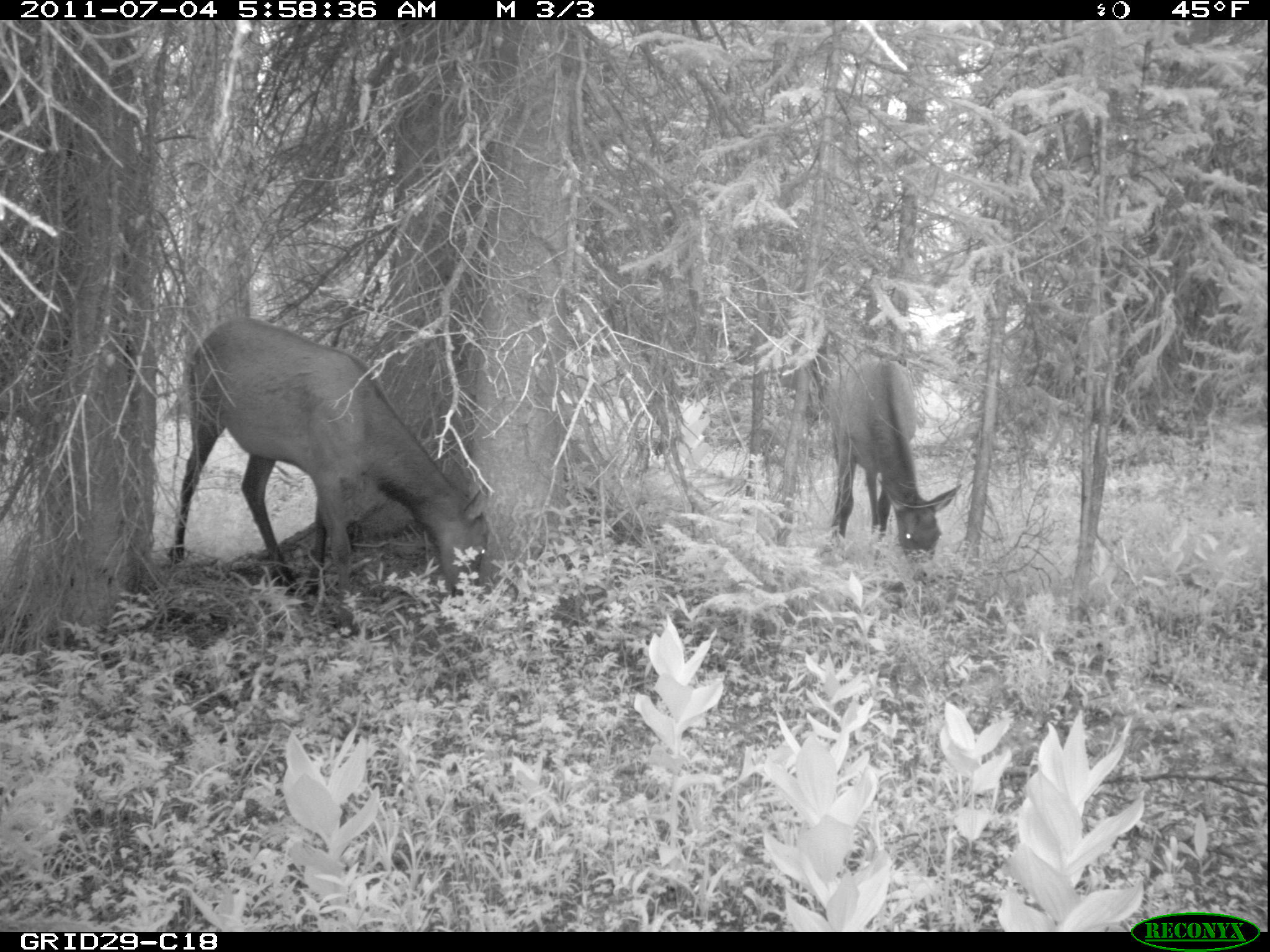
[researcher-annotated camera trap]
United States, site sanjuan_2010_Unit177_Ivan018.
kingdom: Animalia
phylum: Chordata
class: Mammalia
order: Artiodactyla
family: Cervidae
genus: Cervus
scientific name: Cervus elaphus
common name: red deer